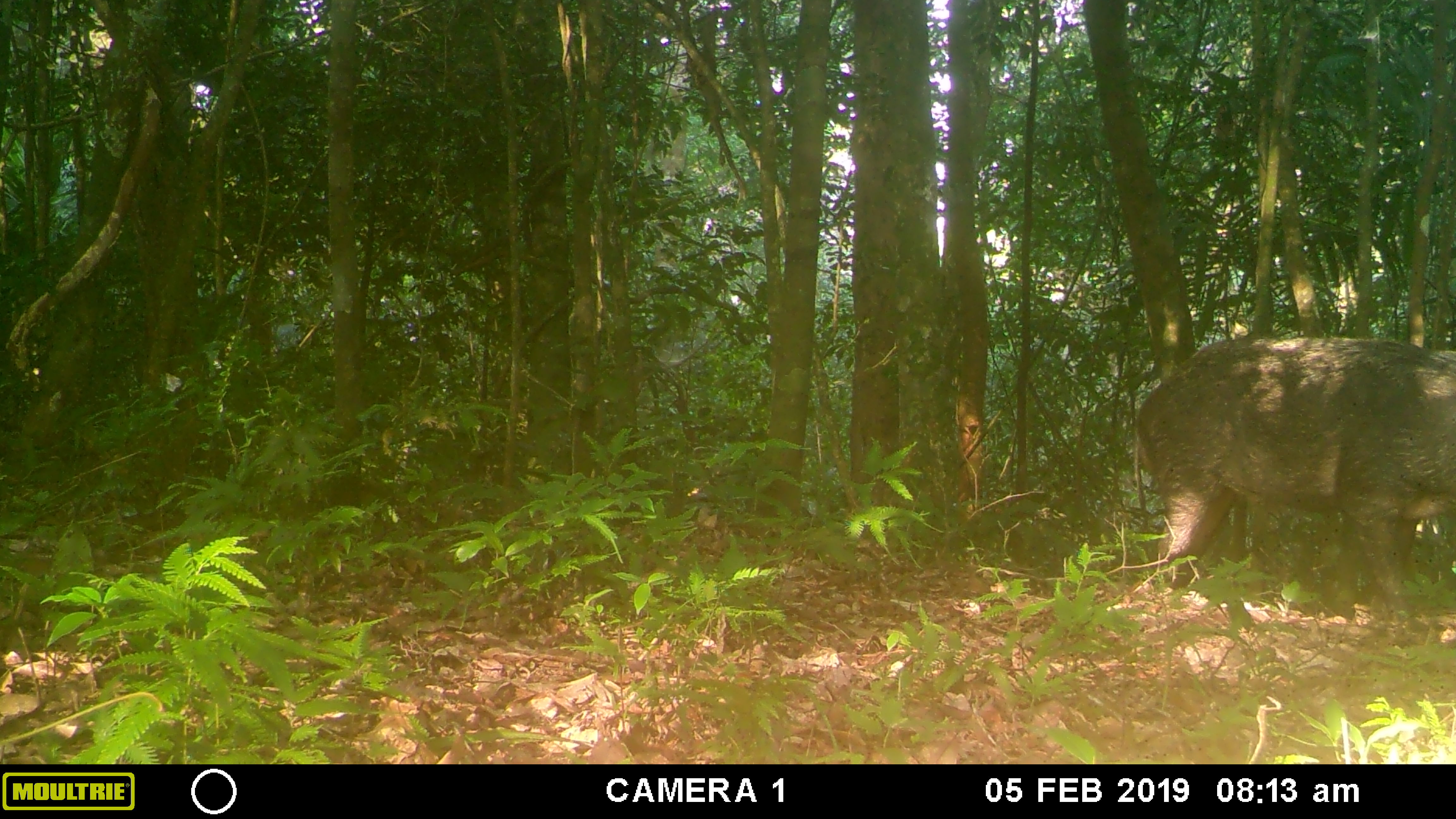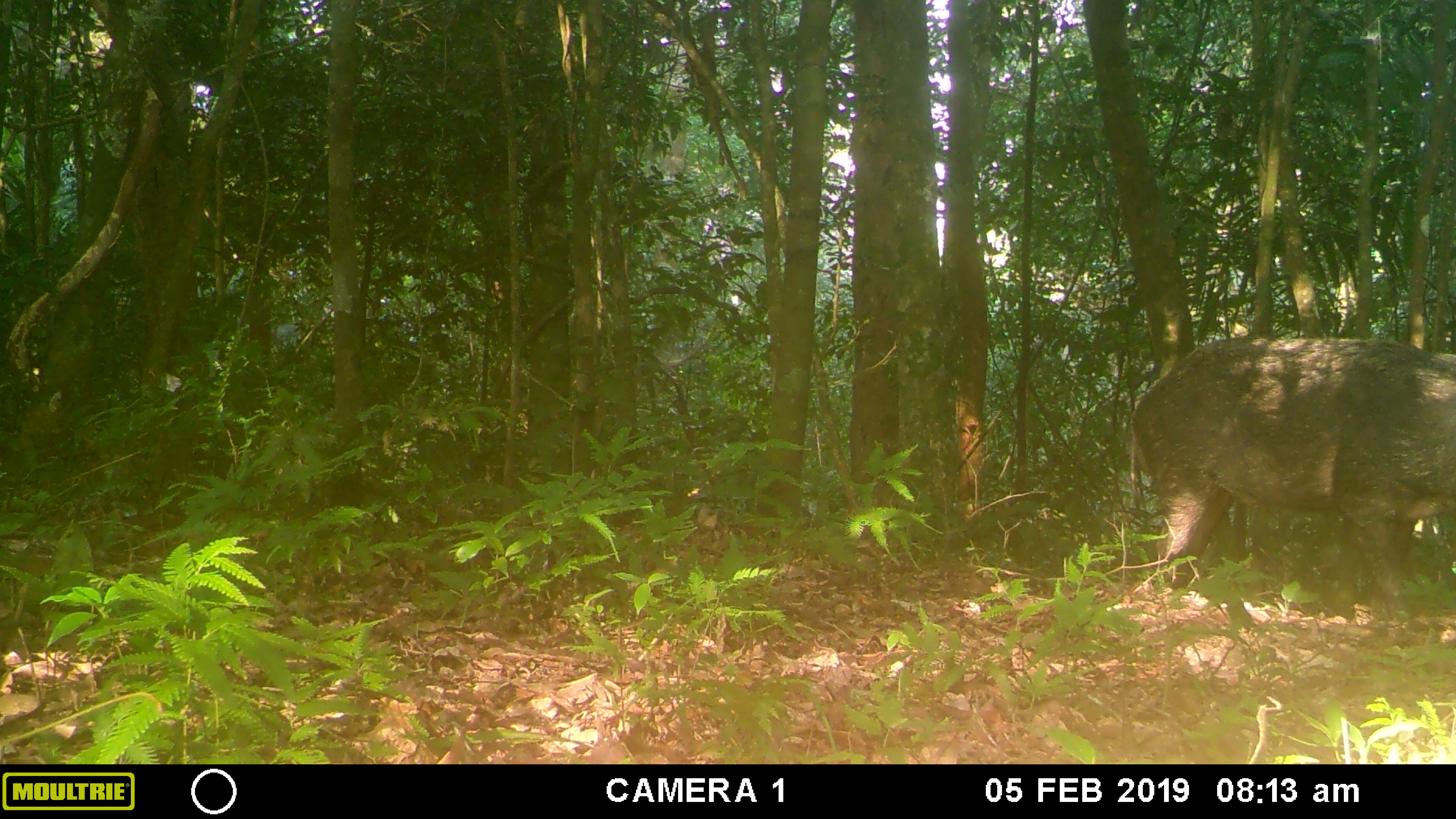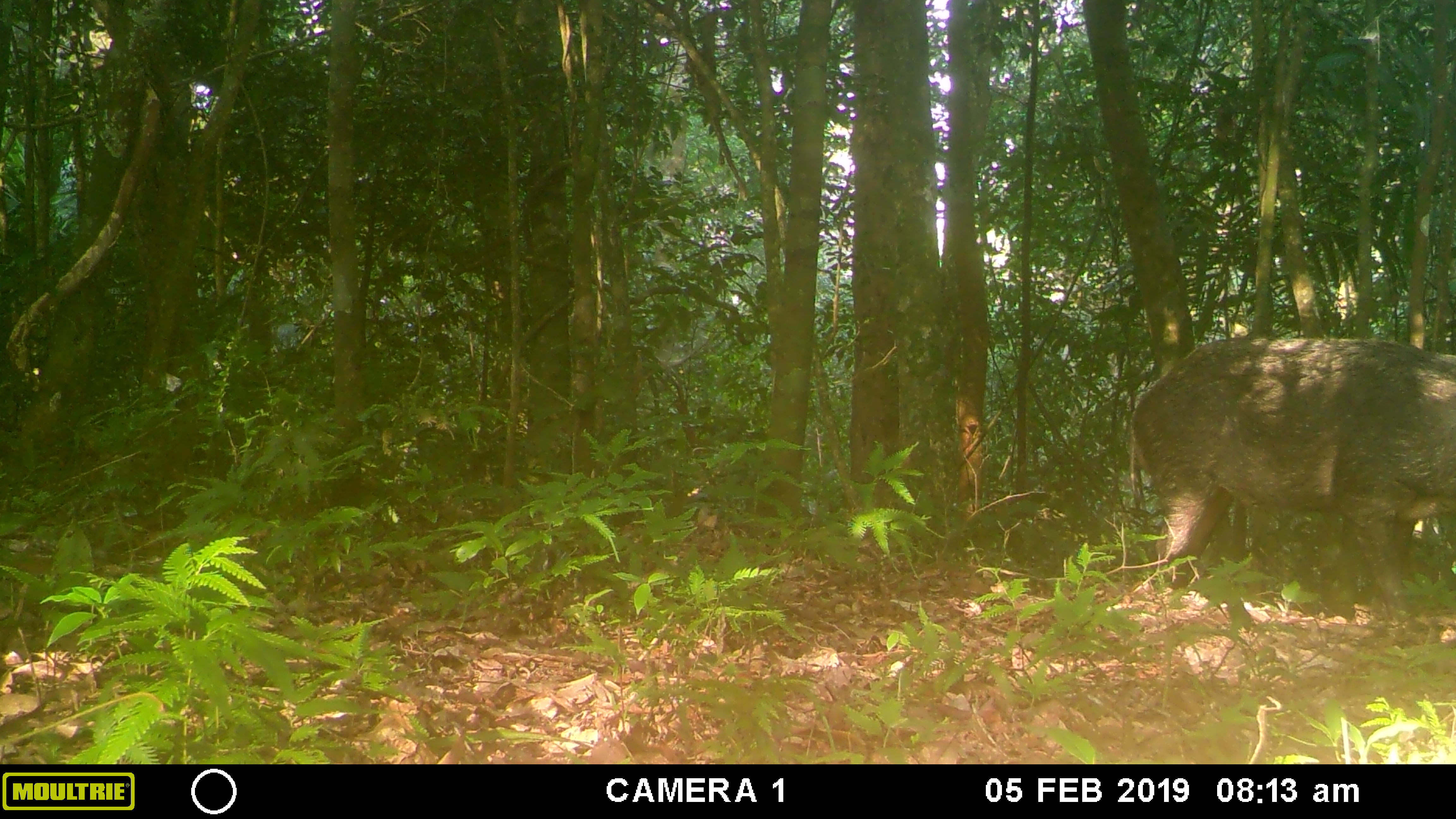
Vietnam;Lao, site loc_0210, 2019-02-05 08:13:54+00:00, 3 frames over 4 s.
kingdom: Animalia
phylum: Chordata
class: Mammalia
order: Artiodactyla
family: Suidae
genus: Sus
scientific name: Sus scrofa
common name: eurasian wild pig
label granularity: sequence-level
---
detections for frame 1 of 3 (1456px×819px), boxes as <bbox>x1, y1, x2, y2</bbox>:
eurasian wild pig: <bbox>1133, 333, 1456, 609</bbox>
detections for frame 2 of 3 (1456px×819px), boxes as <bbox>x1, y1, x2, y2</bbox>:
eurasian wild pig: <bbox>1125, 335, 1456, 612</bbox>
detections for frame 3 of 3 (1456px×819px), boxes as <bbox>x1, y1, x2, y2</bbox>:
eurasian wild pig: <bbox>1128, 335, 1456, 621</bbox>